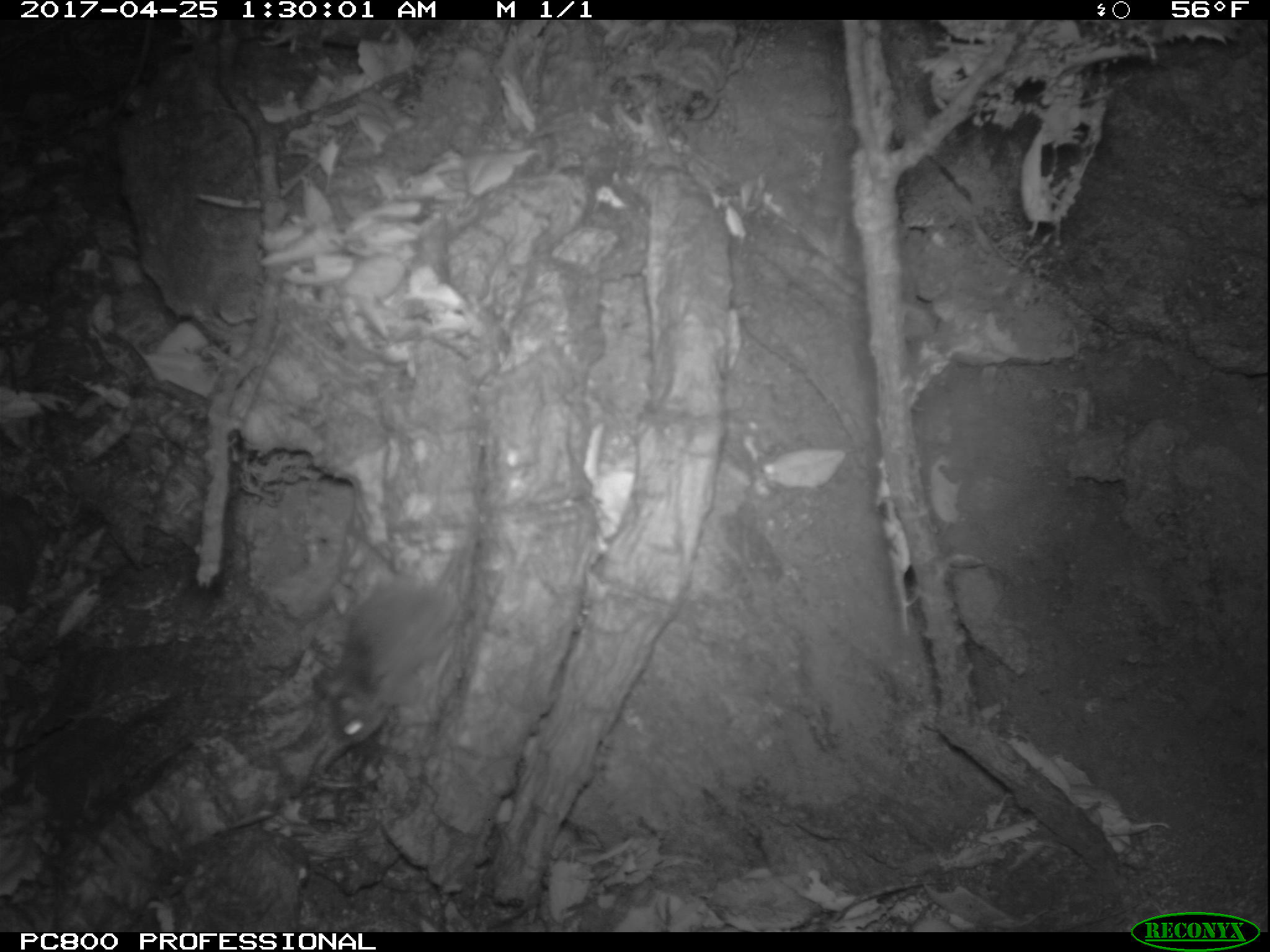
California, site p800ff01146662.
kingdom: Animalia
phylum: Chordata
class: Mammalia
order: Rodentia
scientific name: Rodentia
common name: rodent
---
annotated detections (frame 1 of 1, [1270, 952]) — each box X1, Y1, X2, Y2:
rodent: 310, 534, 470, 746